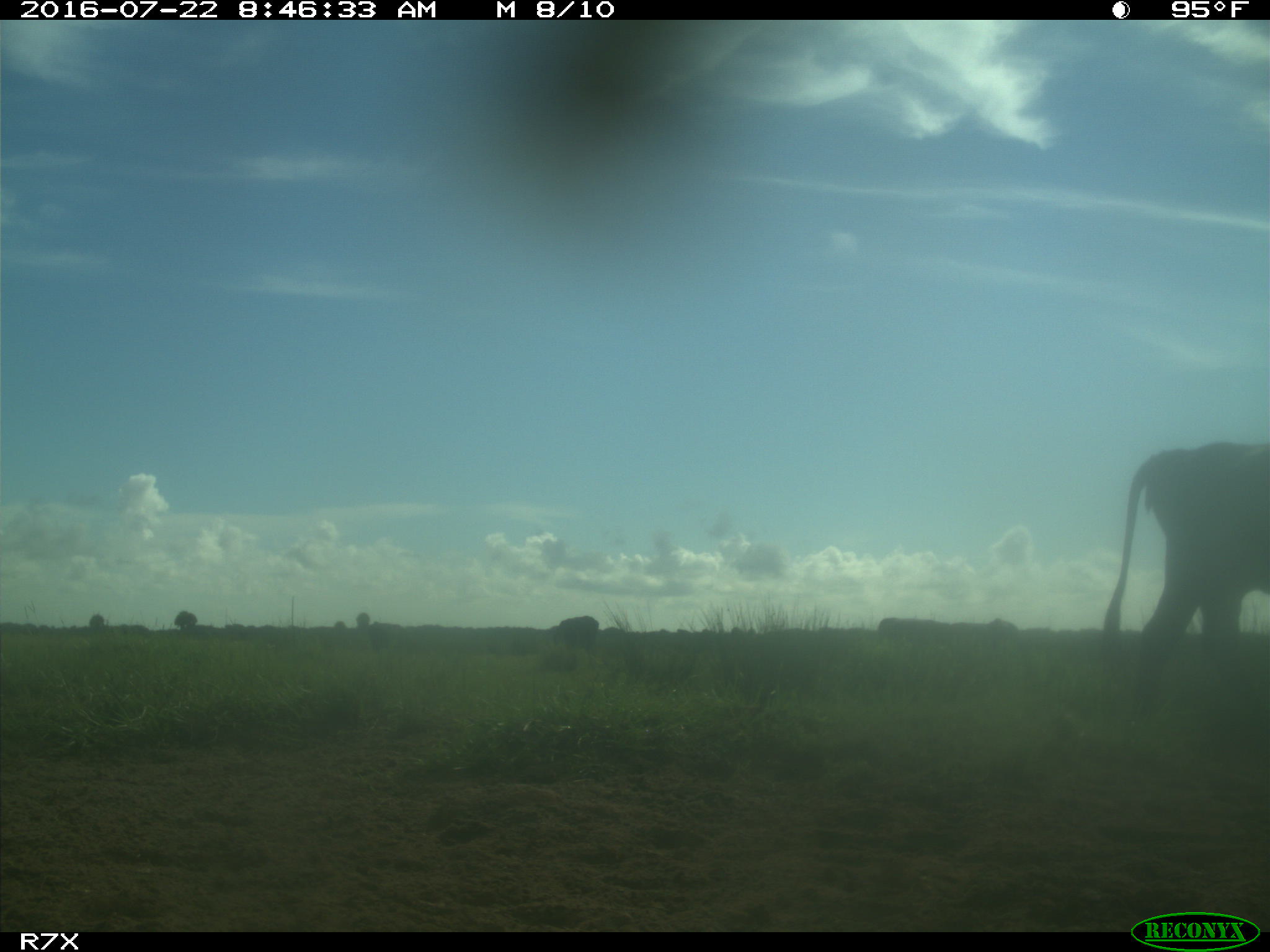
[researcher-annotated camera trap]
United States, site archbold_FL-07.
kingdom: Animalia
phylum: Chordata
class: Mammalia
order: Artiodactyla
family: Bovidae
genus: Bos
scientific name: Bos taurus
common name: domestic cow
Bos taurus (domestic cow).